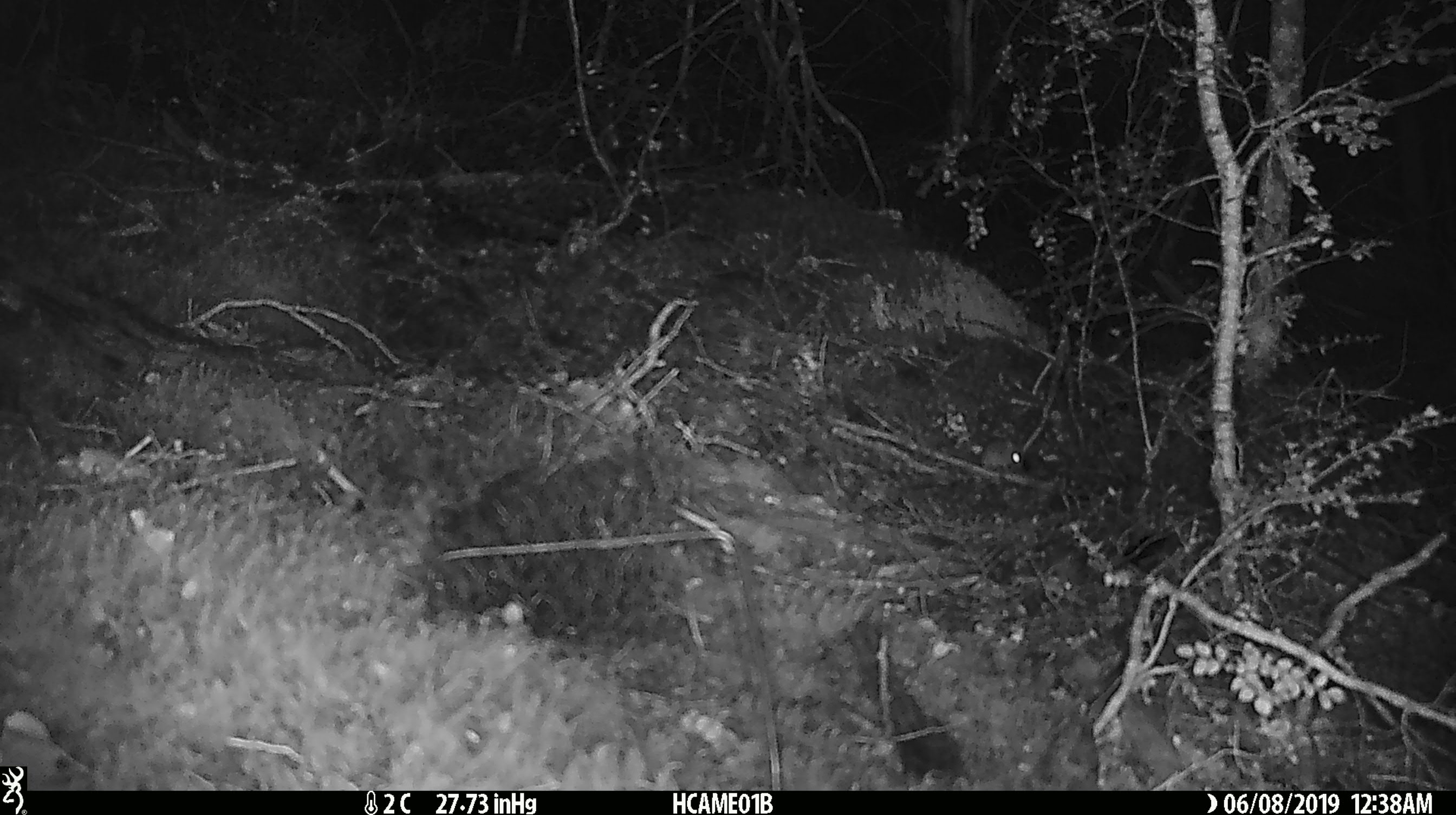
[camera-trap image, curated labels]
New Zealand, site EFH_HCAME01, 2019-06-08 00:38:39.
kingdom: Animalia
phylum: Chordata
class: Mammalia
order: Rodentia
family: Muridae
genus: Mus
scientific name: Mus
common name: mouse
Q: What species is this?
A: Mouse (Mus).